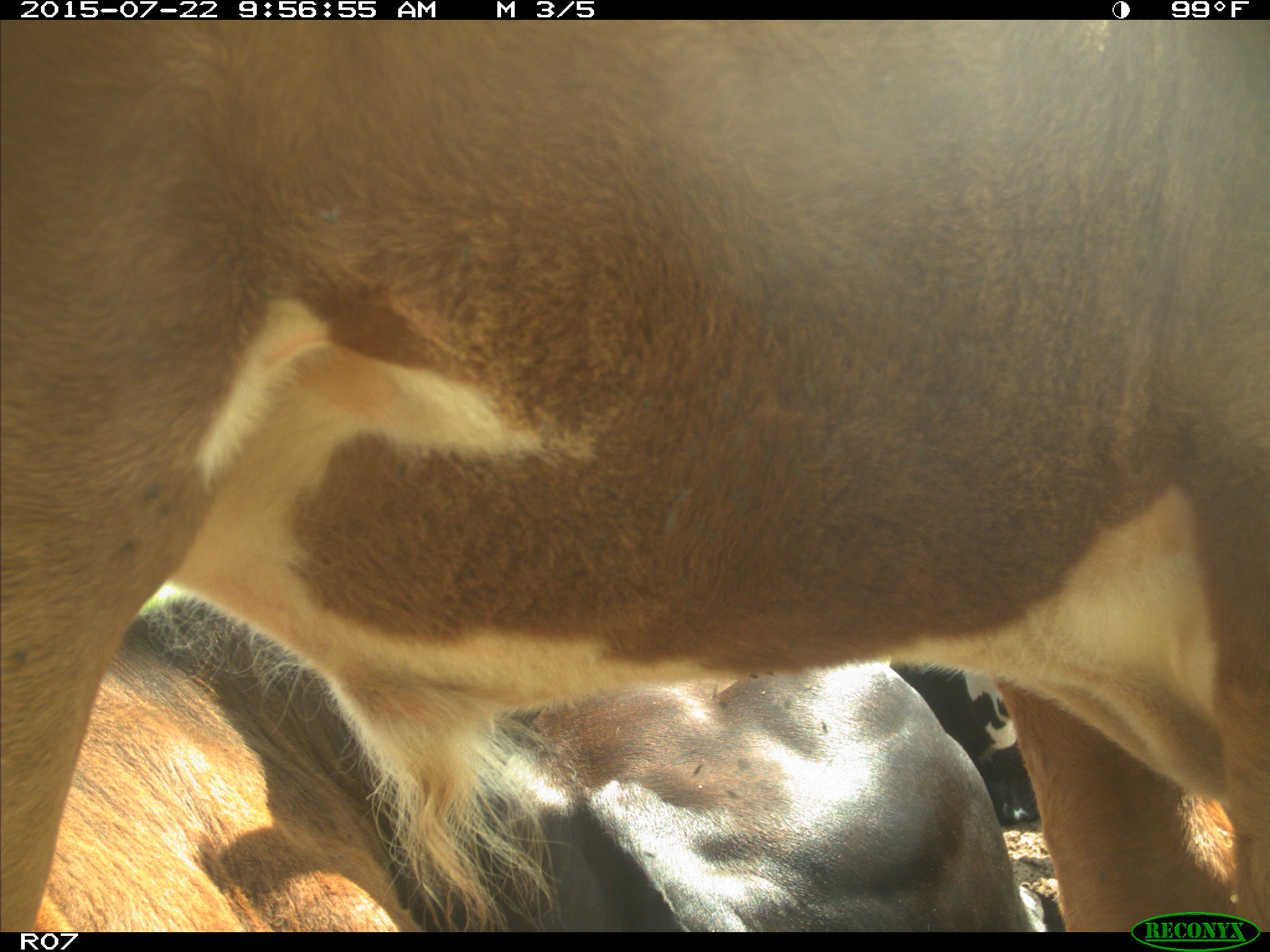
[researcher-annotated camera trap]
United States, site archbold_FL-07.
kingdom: Animalia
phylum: Chordata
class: Mammalia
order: Carnivora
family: Procyonidae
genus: Procyon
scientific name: Procyon lotor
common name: common raccoon